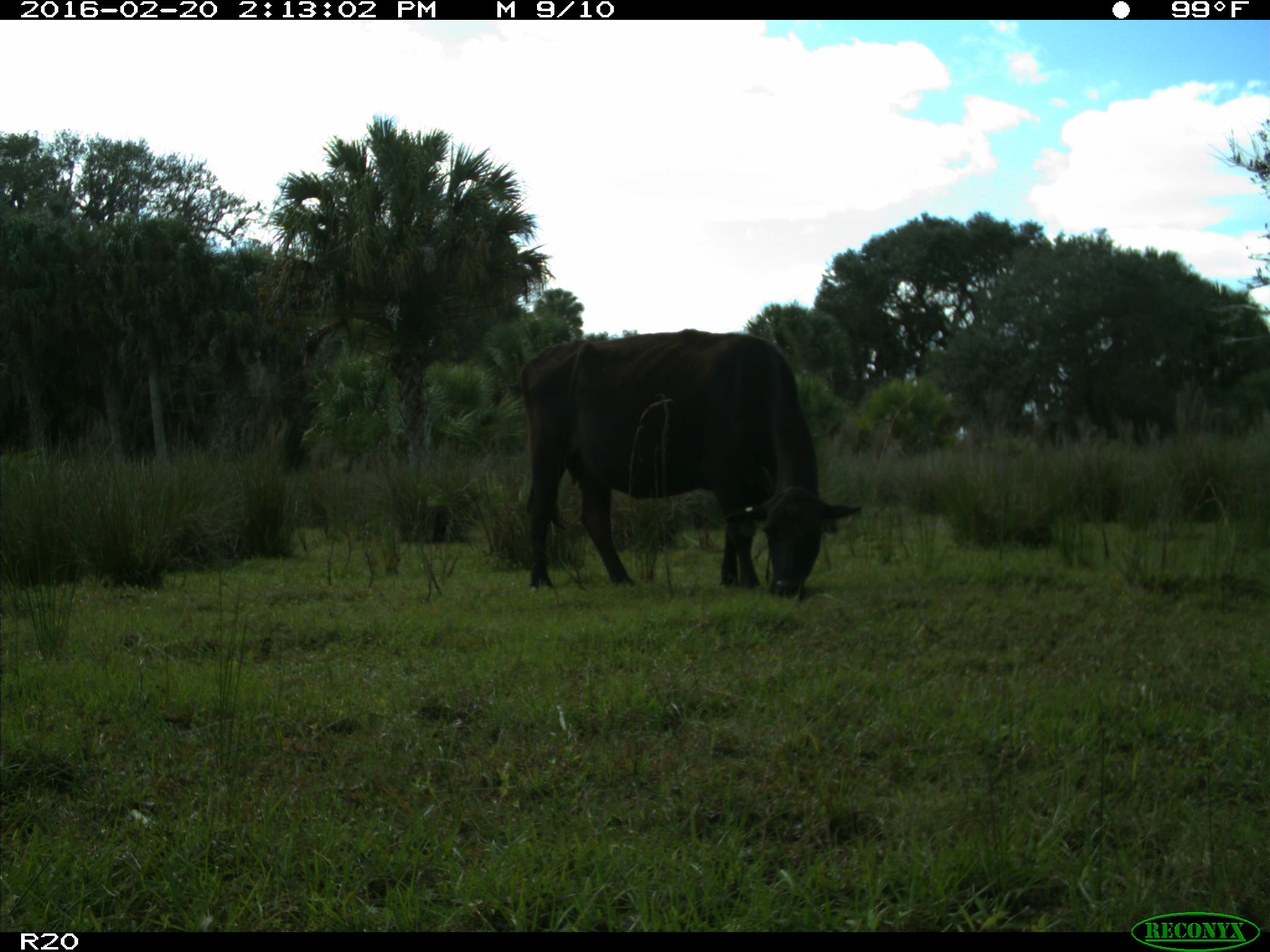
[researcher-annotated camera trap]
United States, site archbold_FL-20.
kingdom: Animalia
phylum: Chordata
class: Mammalia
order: Artiodactyla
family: Bovidae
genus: Bos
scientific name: Bos taurus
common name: domestic cow